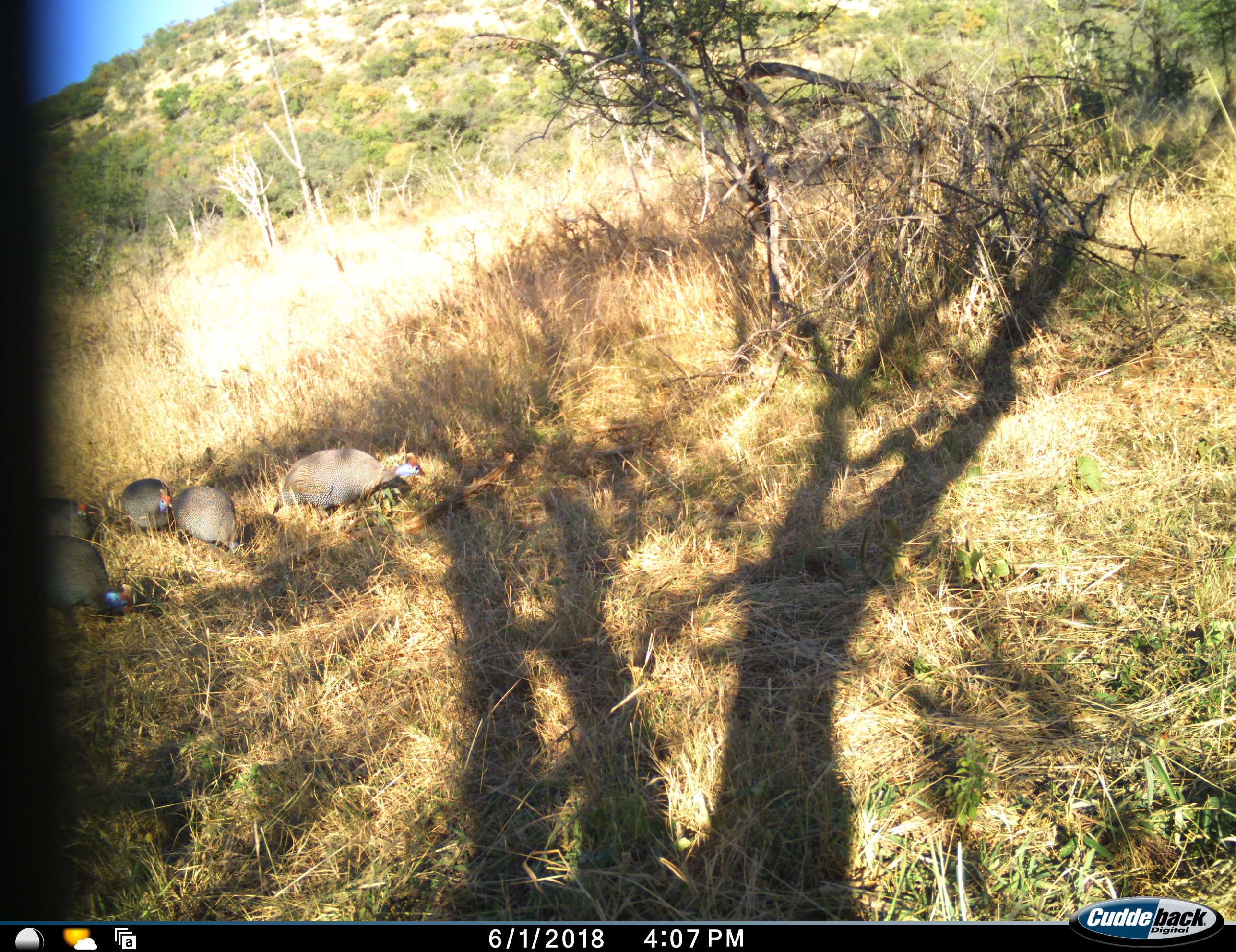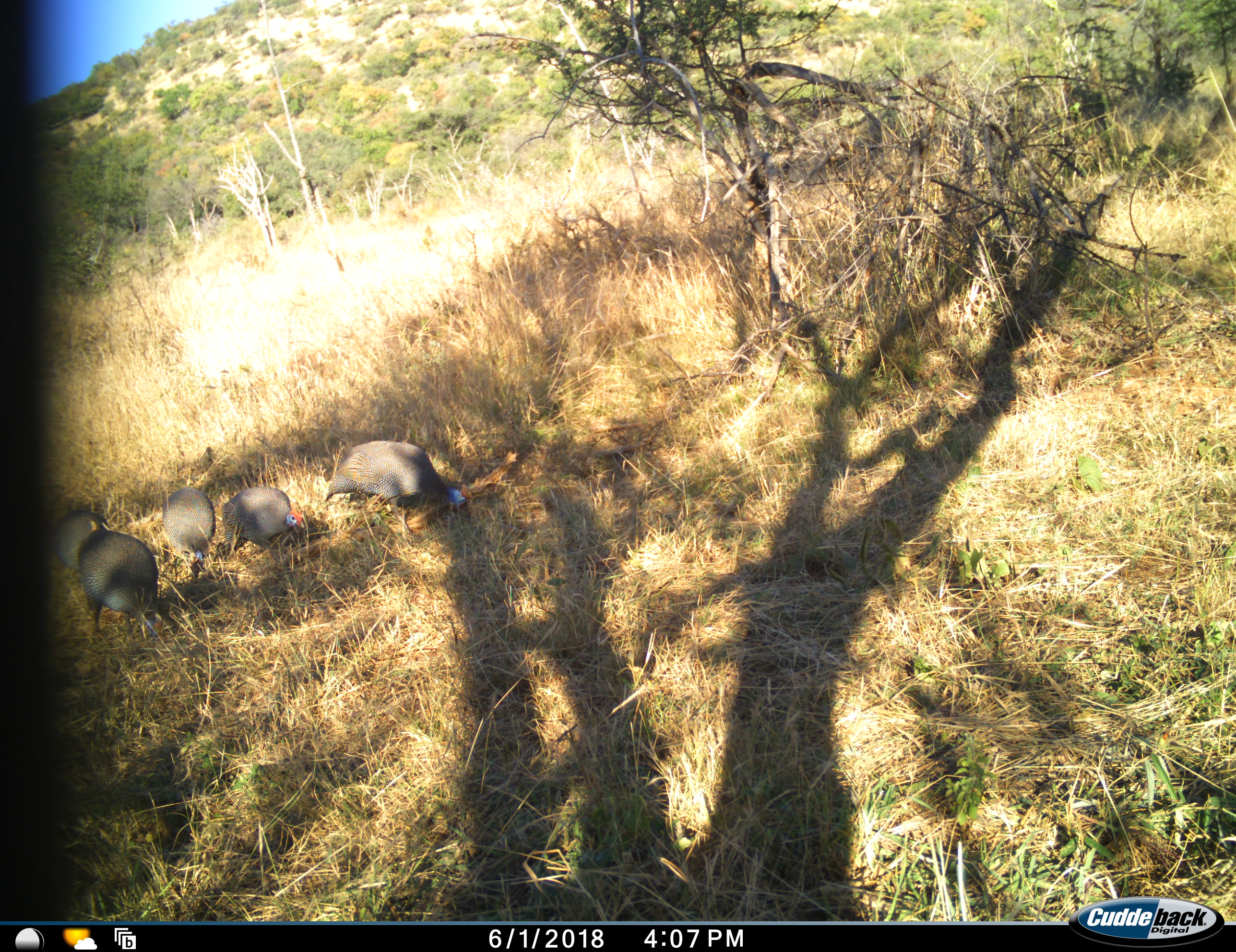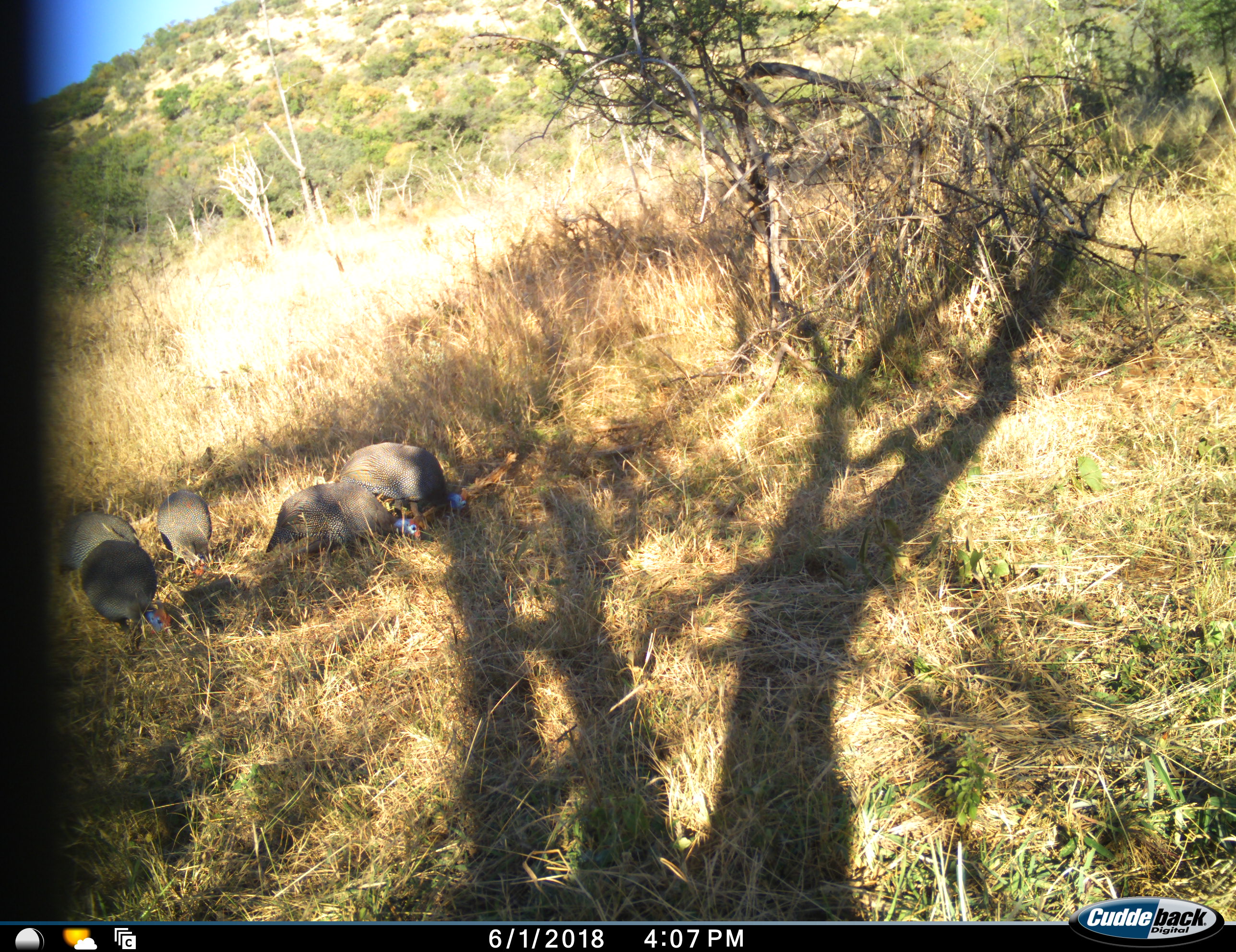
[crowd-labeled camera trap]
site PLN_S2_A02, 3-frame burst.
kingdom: Animalia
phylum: Chordata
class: Aves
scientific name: Aves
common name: bird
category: birdother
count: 5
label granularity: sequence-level